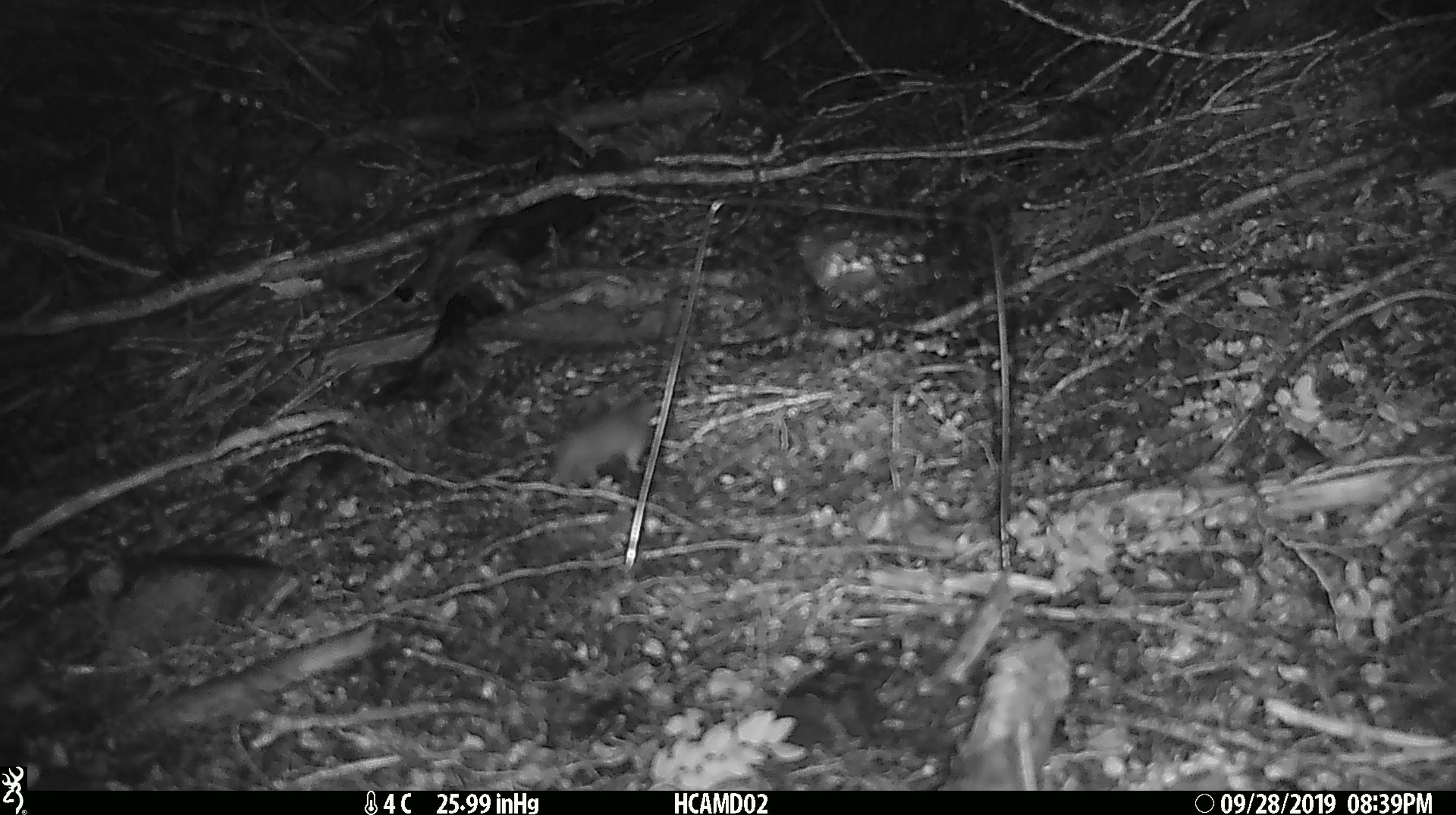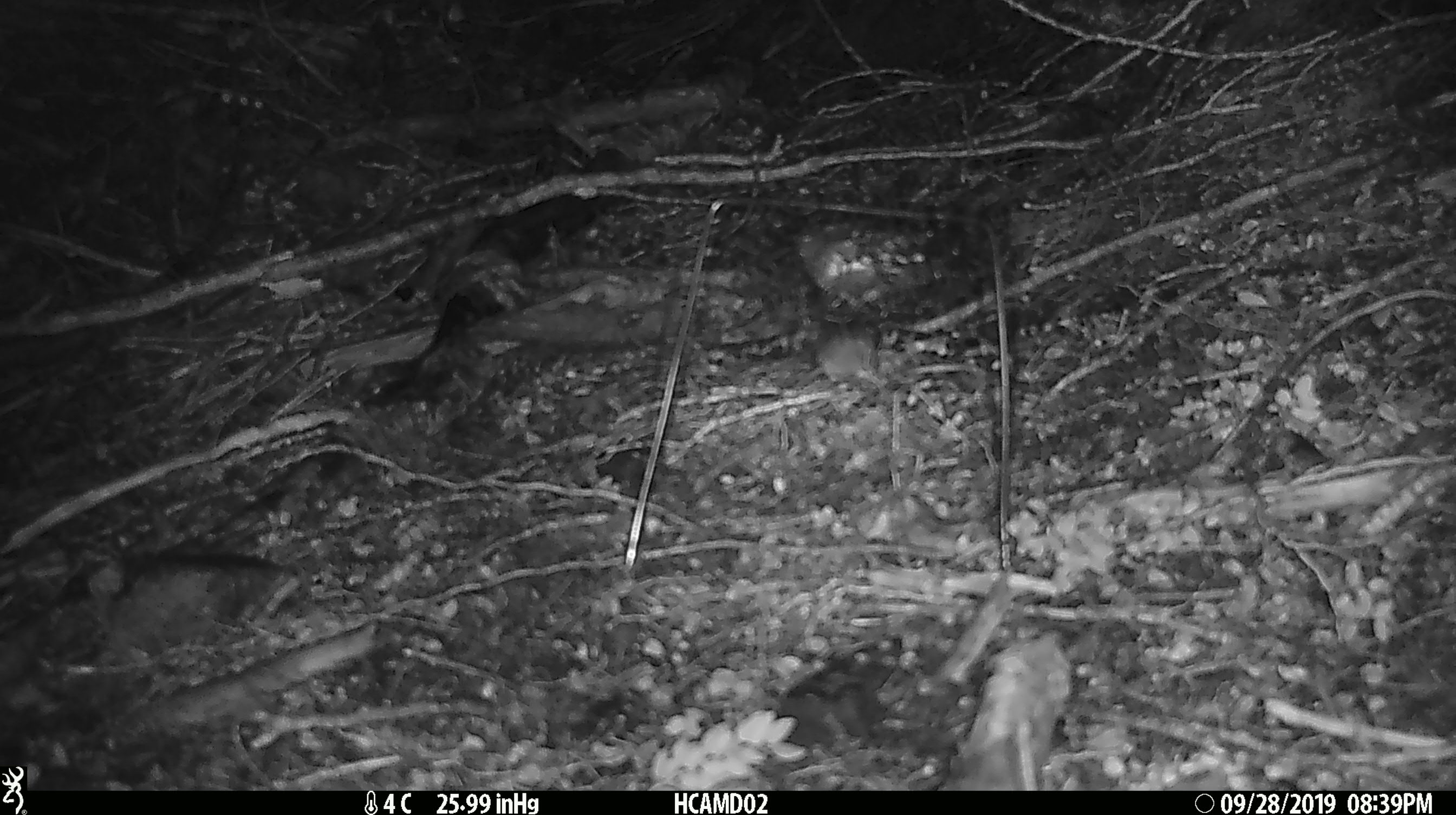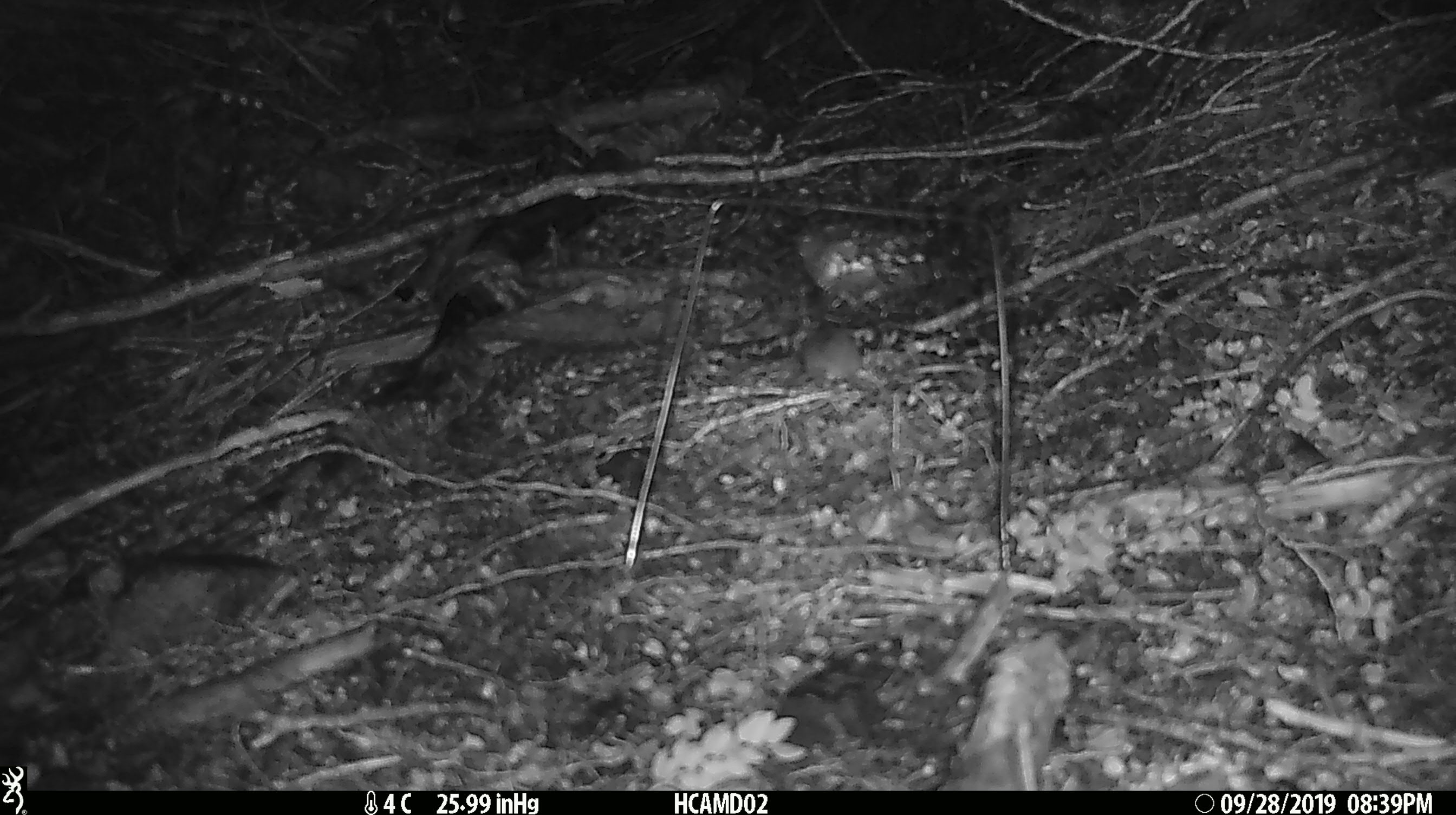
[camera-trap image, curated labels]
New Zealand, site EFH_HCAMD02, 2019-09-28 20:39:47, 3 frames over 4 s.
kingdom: Animalia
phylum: Chordata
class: Mammalia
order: Rodentia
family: Muridae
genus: Mus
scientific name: Mus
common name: mouse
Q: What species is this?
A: Mouse (Mus).